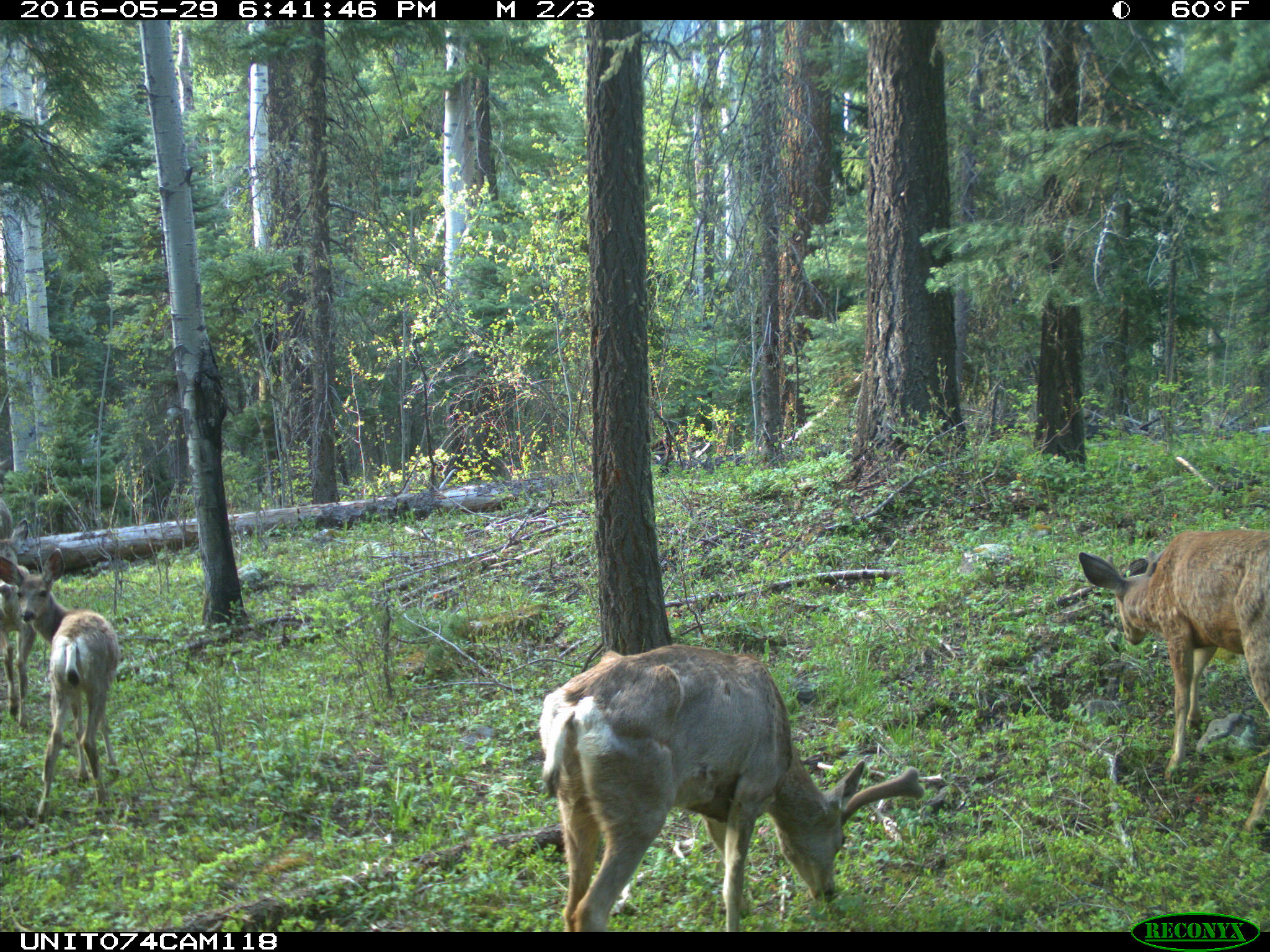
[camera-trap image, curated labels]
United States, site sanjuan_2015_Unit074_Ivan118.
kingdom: Animalia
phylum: Chordata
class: Mammalia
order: Artiodactyla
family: Cervidae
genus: Odocoileus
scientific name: Odocoileus hemionus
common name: mule deer